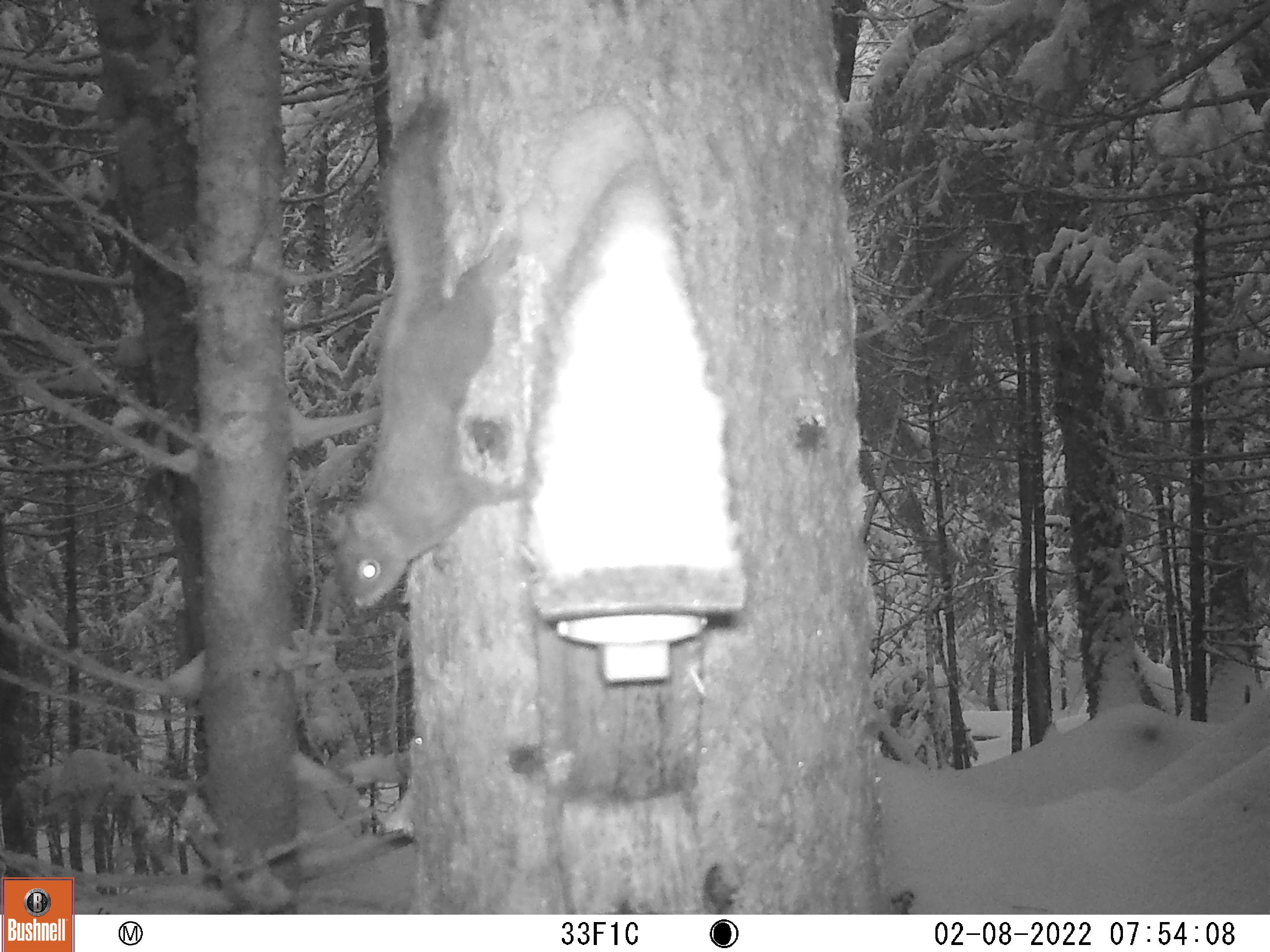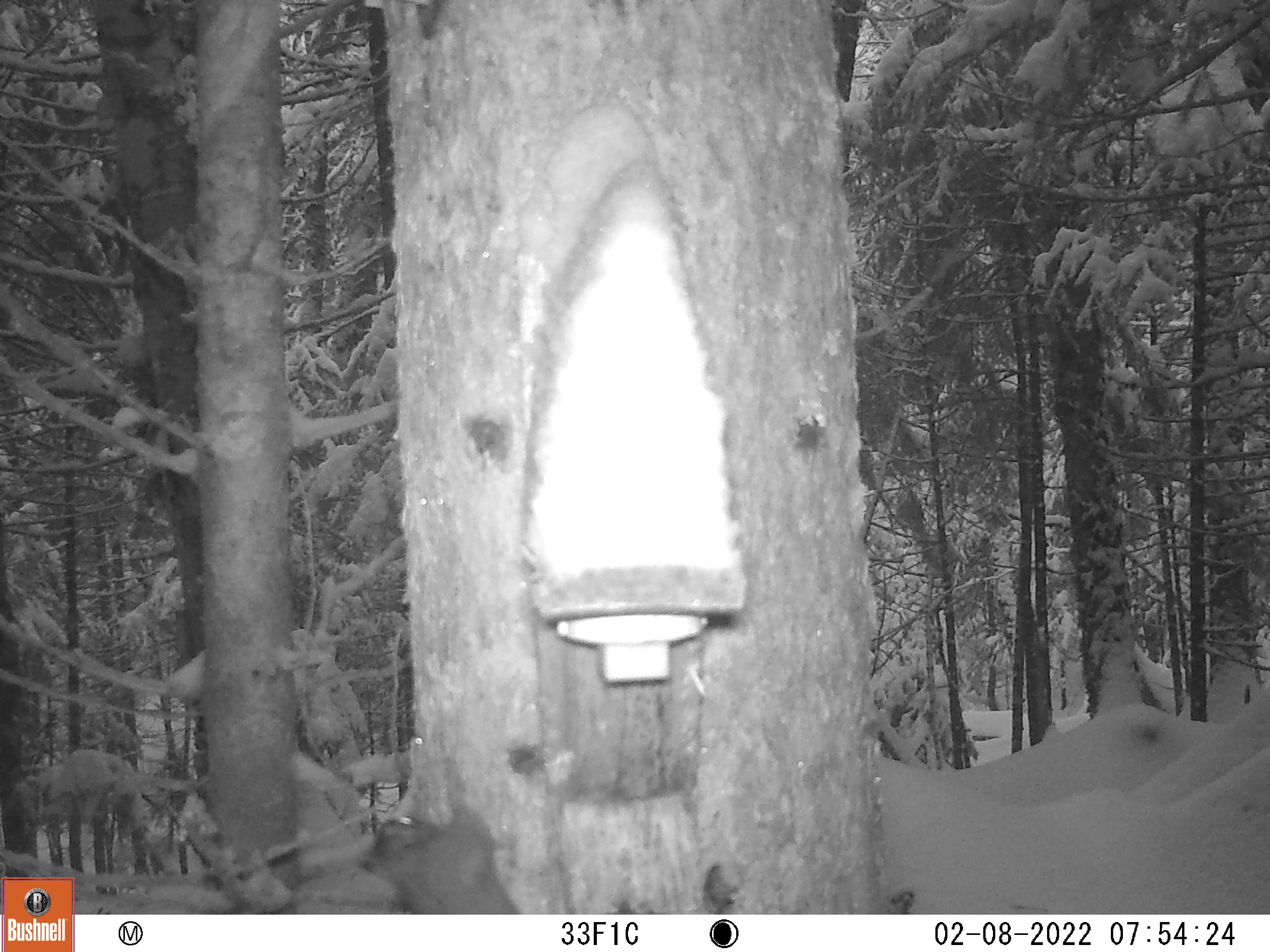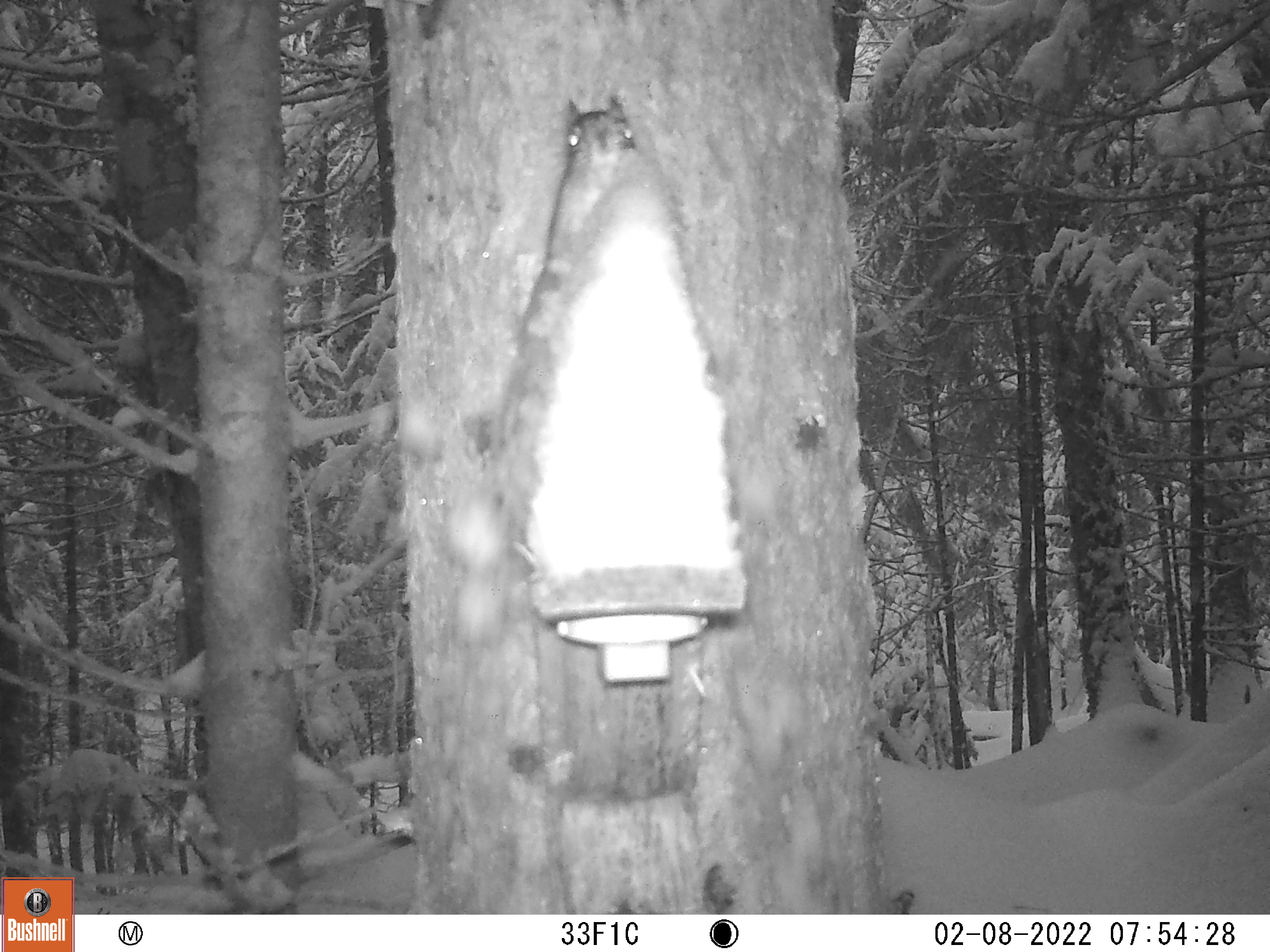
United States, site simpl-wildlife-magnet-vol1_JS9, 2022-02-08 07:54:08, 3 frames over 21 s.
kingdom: Animalia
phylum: Chordata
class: Mammalia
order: Rodentia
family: Sciuridae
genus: Tamiasciurus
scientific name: Tamiasciurus hudsonicus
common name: red squirrel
Red squirrel (Tamiasciurus hudsonicus).